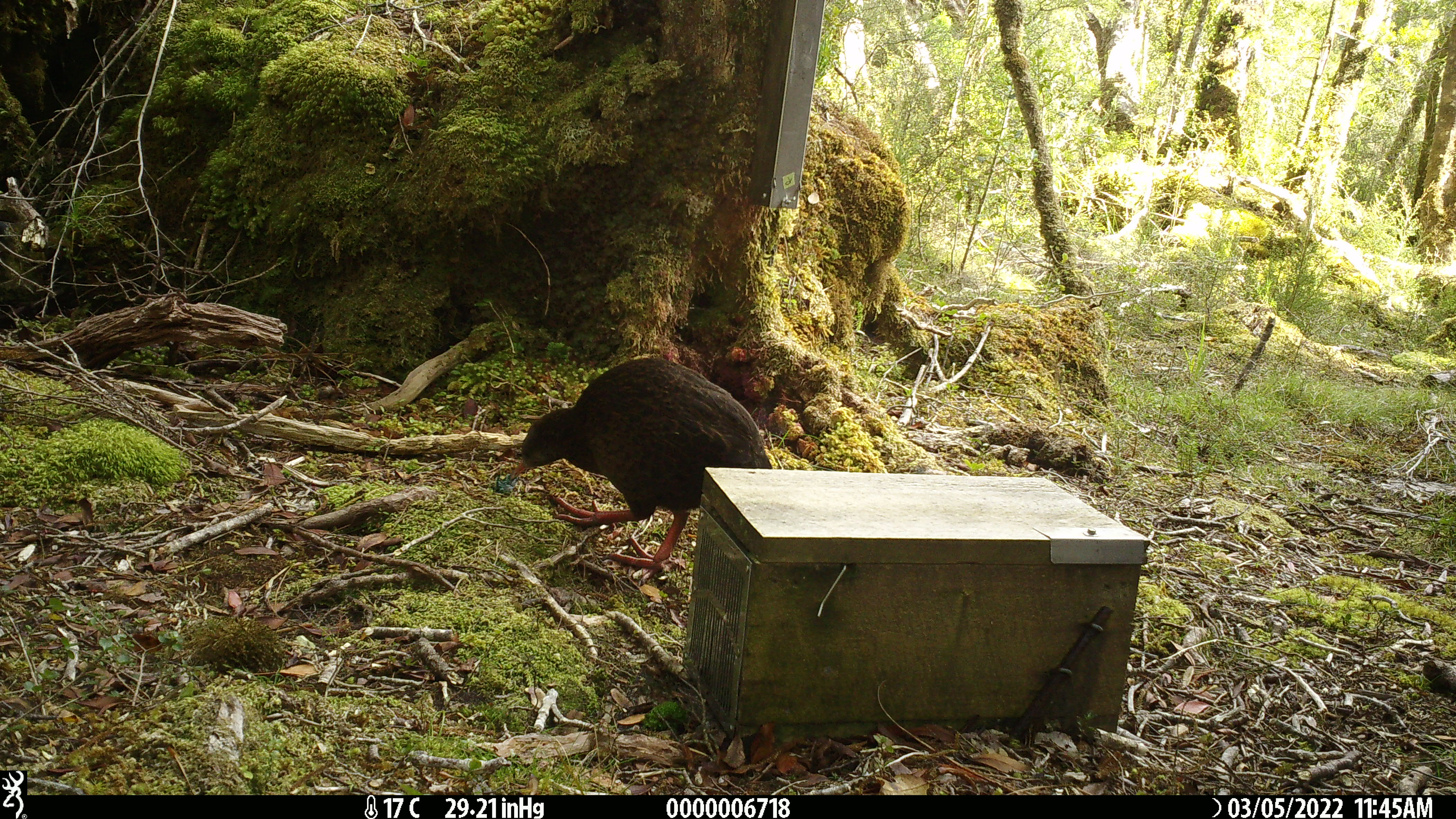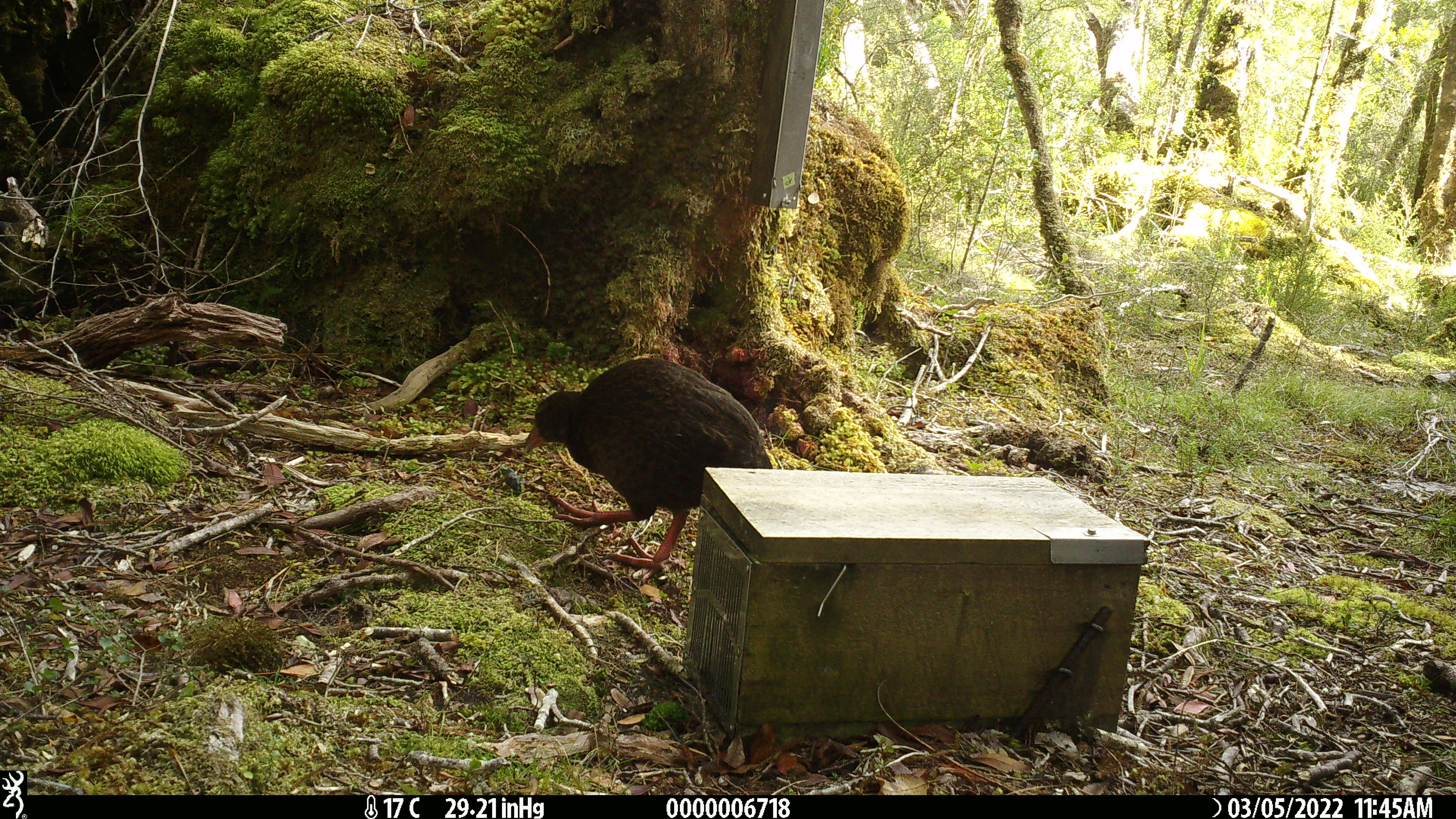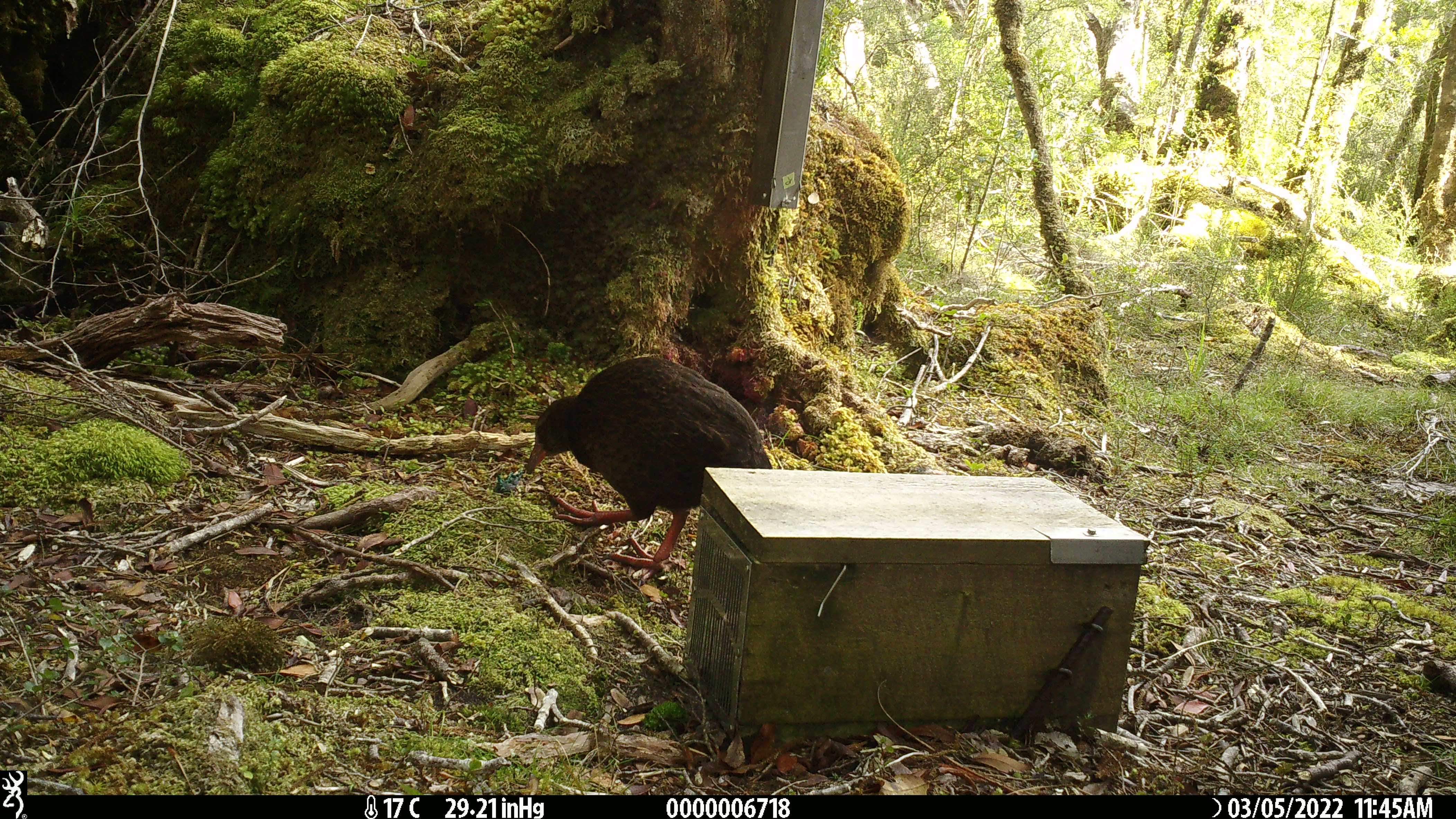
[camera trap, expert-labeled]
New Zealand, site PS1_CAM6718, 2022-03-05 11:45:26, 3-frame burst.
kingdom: Animalia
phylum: Chordata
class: Aves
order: Gruiformes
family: Rallidae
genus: Gallirallus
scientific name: Gallirallus australis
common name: weka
Weka (Gallirallus australis).